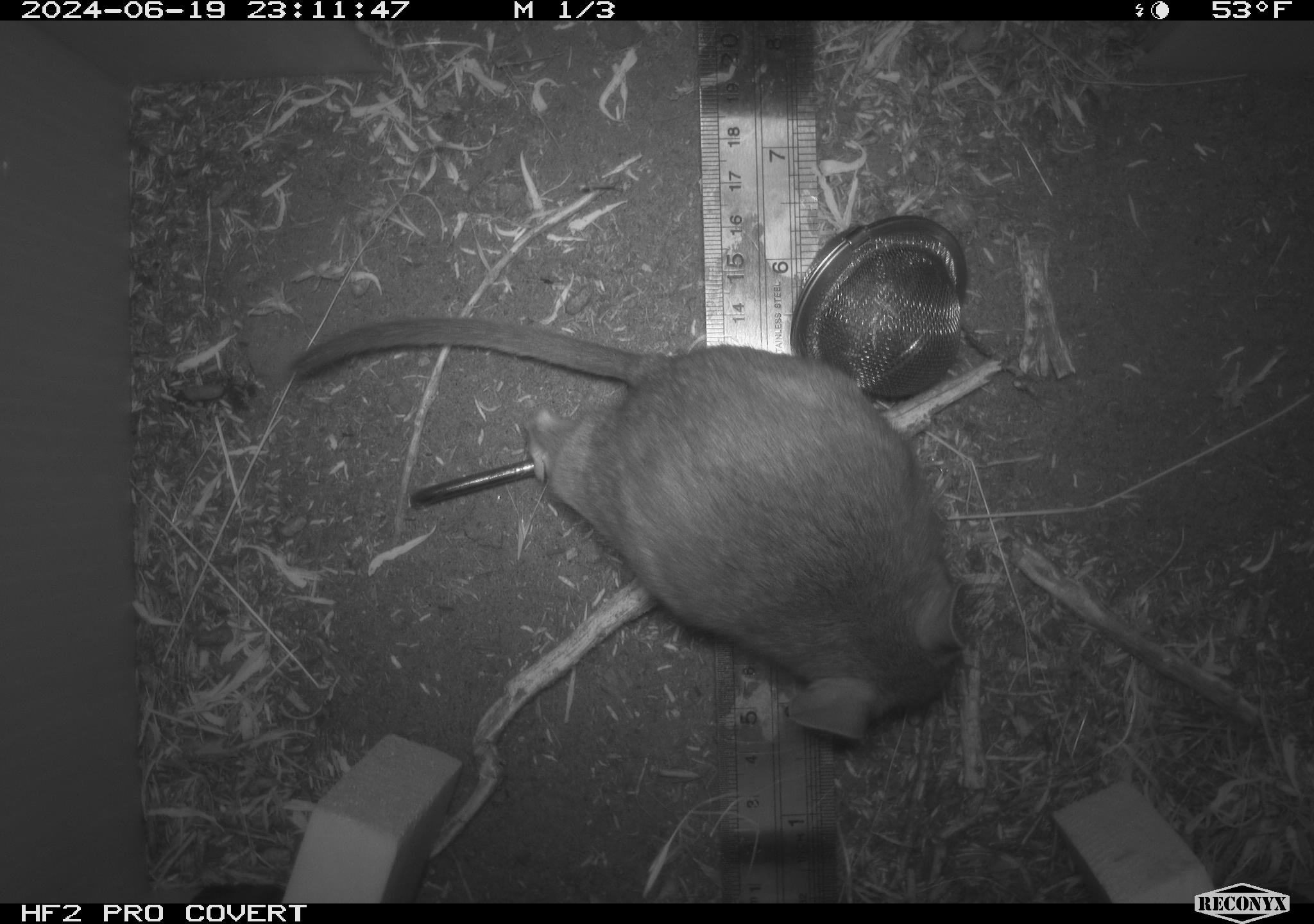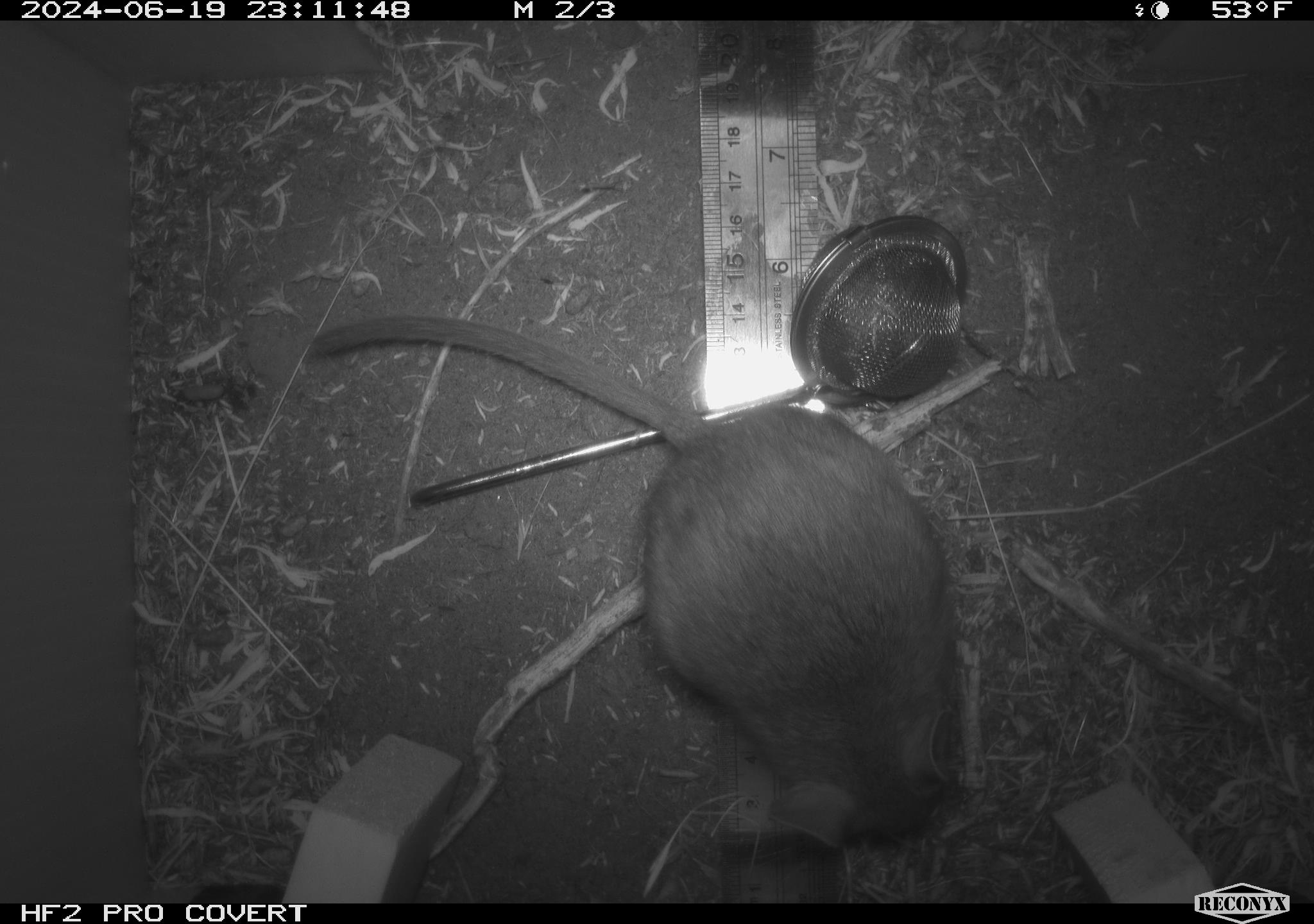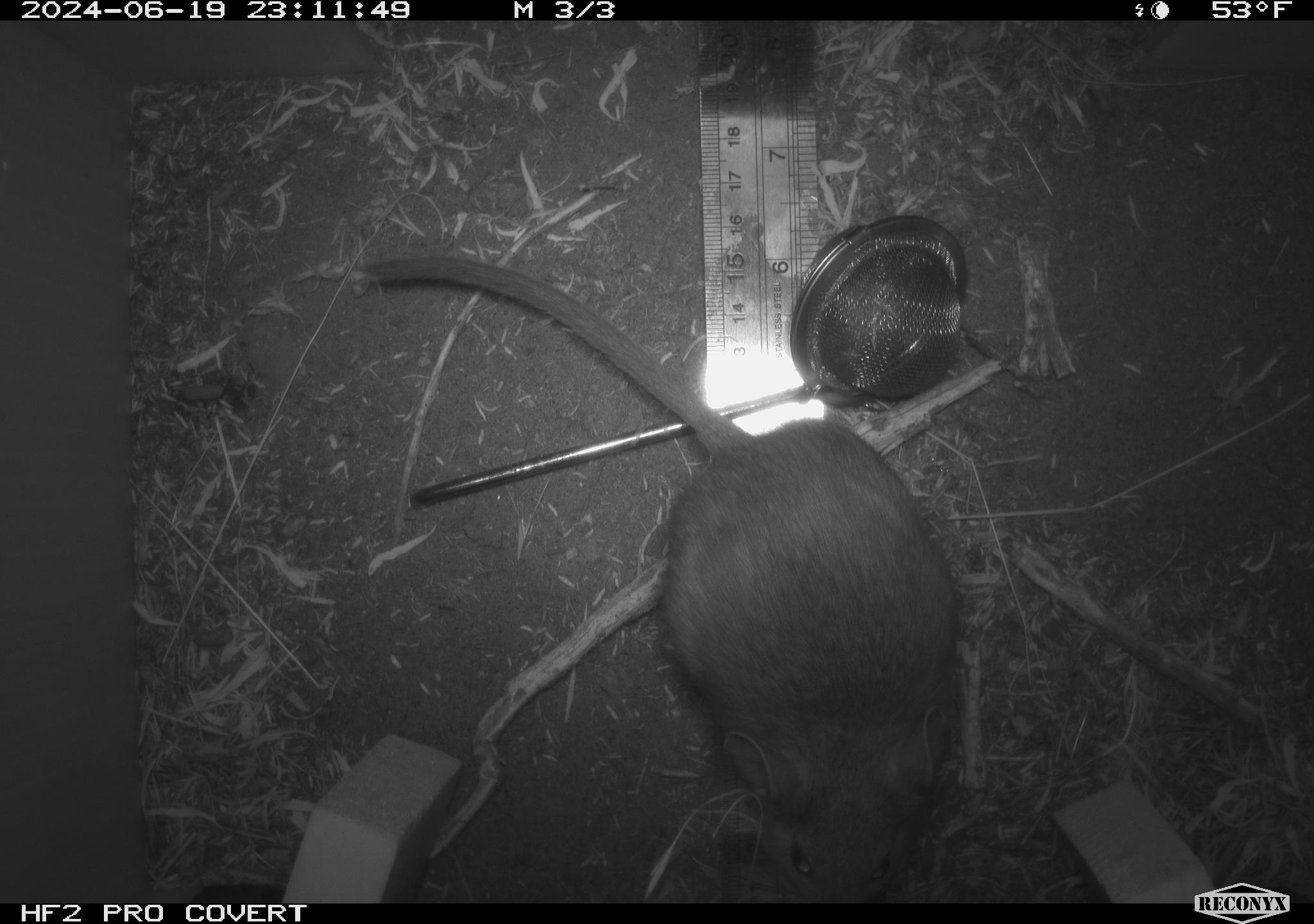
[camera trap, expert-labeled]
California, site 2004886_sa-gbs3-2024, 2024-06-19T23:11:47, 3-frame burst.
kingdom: Animalia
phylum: Chordata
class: Mammalia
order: Rodentia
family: Cricetidae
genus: Neotoma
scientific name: Neotoma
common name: pack rat or woodrat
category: neotoma species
Neotoma species (pack rat or woodrat) (Neotoma).